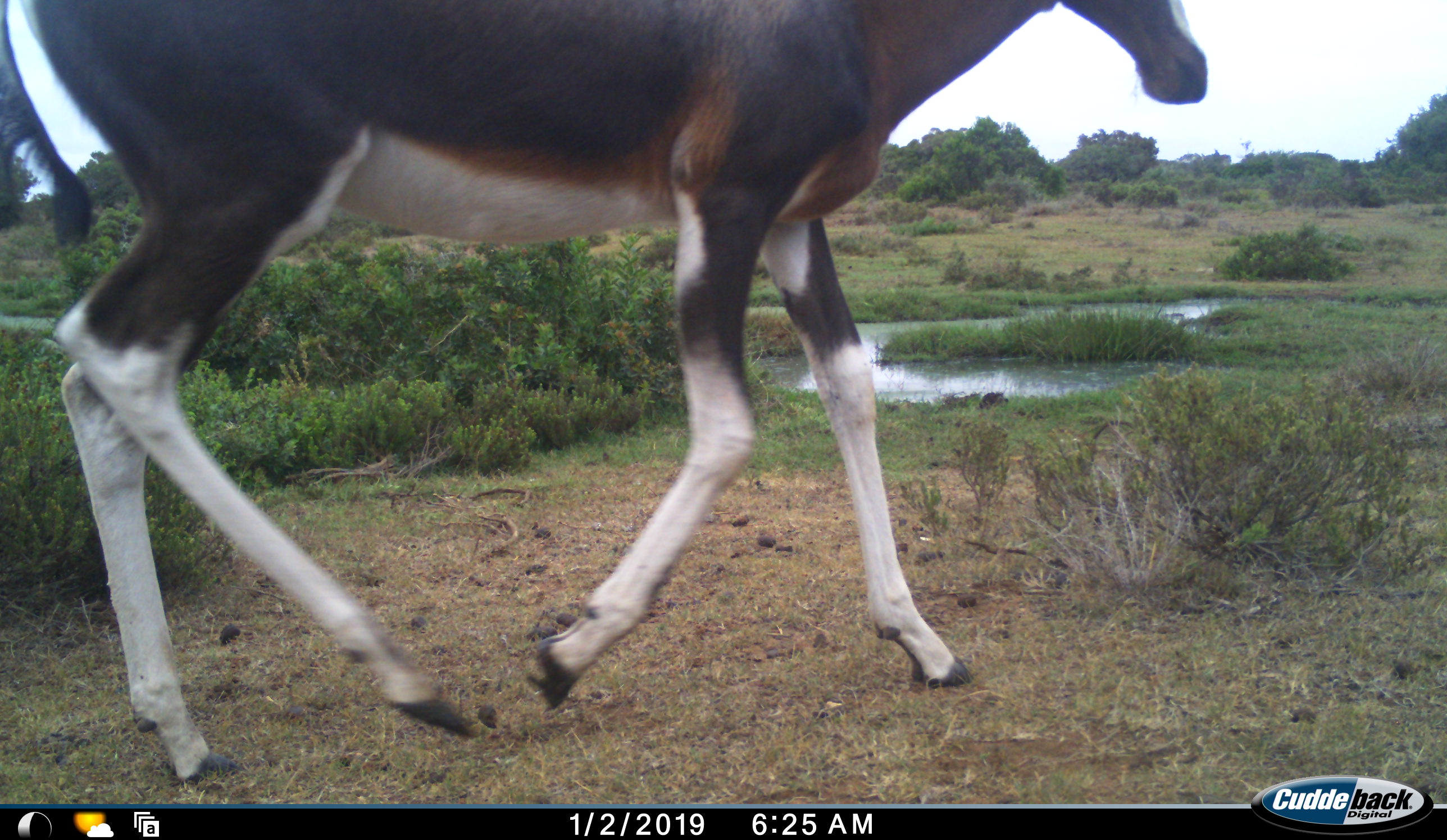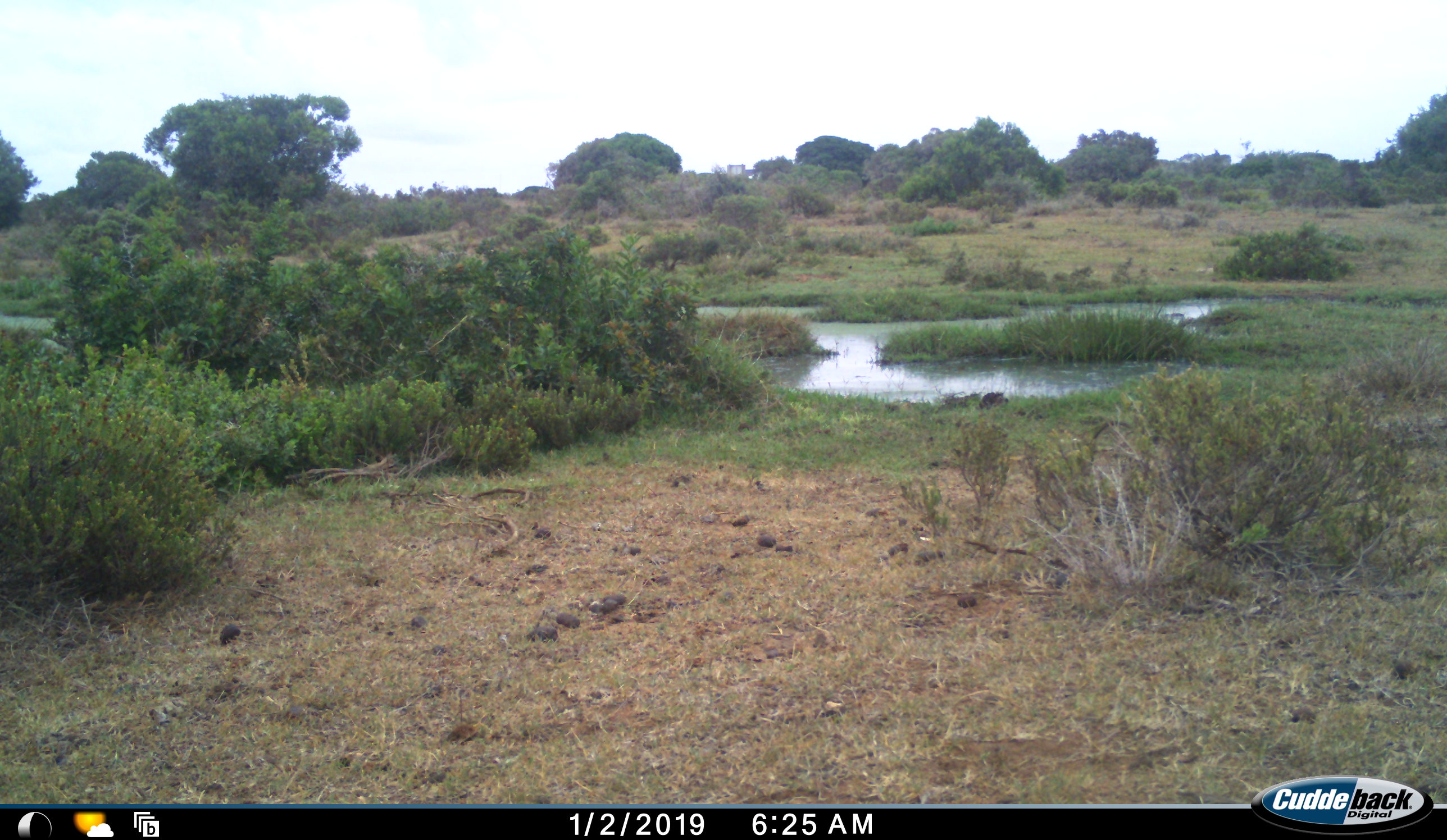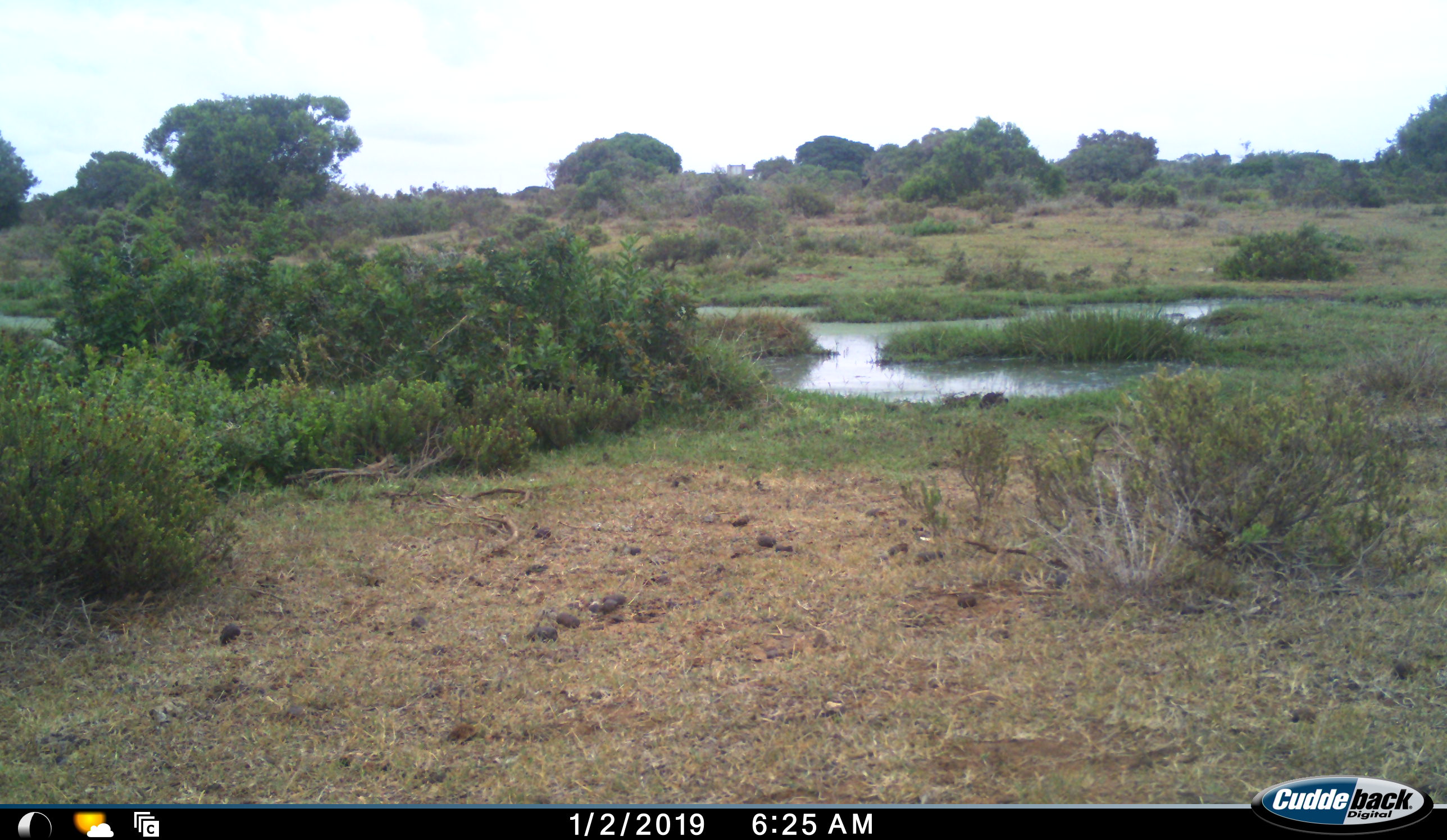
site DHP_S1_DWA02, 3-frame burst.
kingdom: Animalia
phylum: Chordata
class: Mammalia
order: Artiodactyla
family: Bovidae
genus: Damaliscus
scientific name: Damaliscus pygargus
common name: bontebok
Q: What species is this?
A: Bontebok (Damaliscus pygargus).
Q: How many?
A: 1.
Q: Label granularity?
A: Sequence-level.